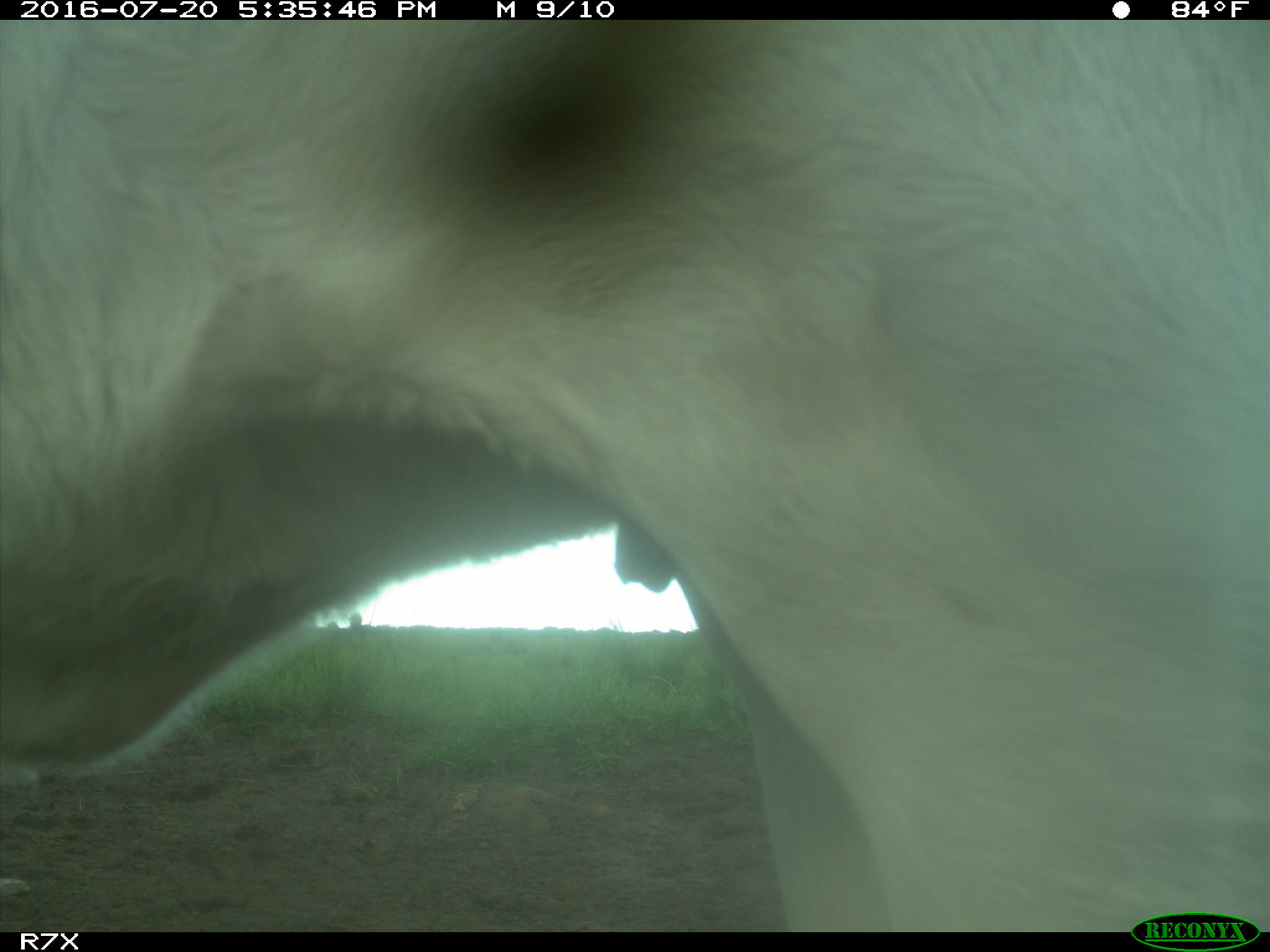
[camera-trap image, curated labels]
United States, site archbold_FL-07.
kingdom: Animalia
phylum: Chordata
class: Mammalia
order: Artiodactyla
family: Bovidae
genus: Bos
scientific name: Bos taurus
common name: domestic cow